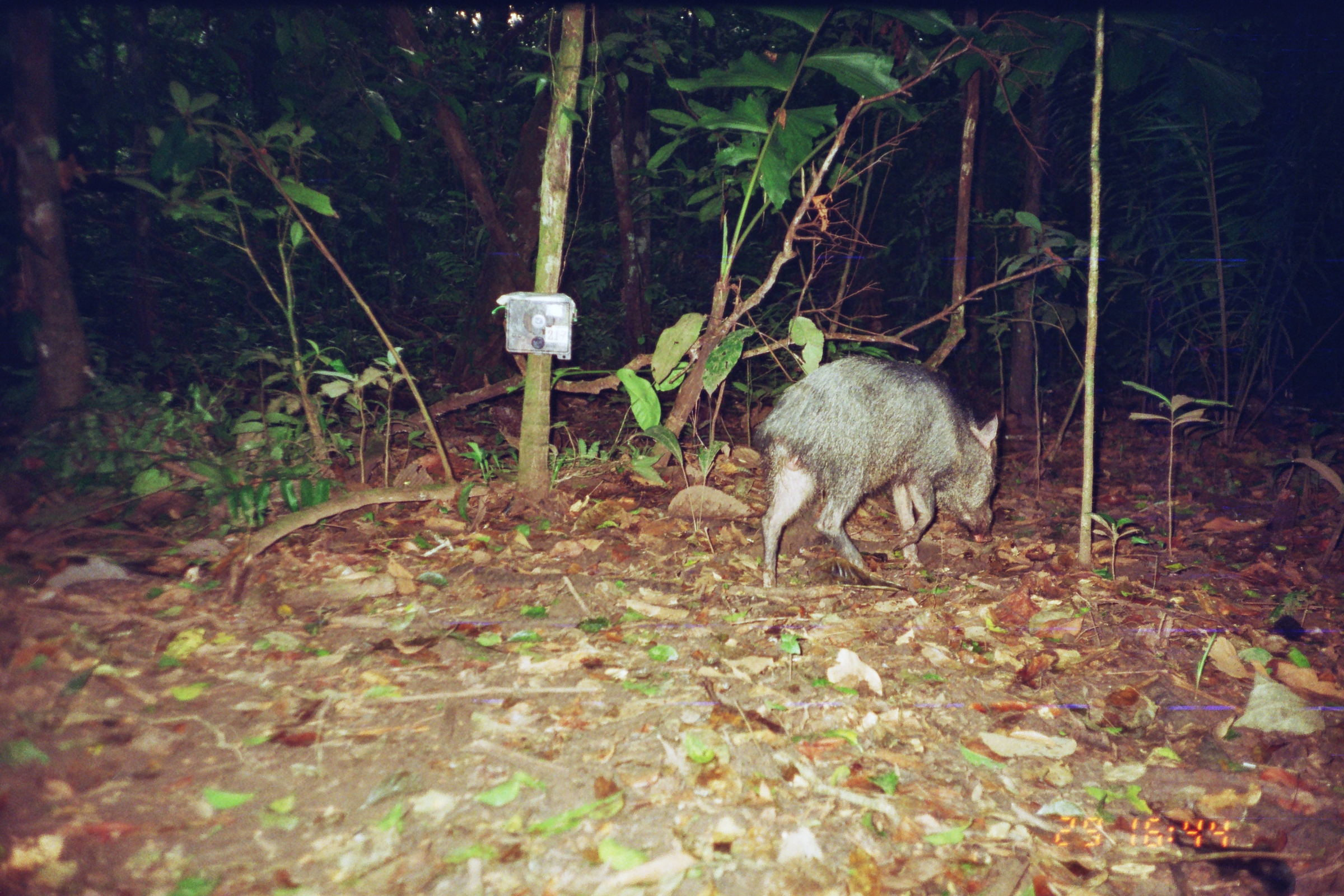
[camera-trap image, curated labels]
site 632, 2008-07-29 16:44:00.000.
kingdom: Animalia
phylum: Chordata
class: Mammalia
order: Artiodactyla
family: Tayassuidae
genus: Tayassu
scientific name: Tayassu pecari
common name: white-lipped peccary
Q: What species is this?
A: Tayassu pecari (white-lipped peccary).